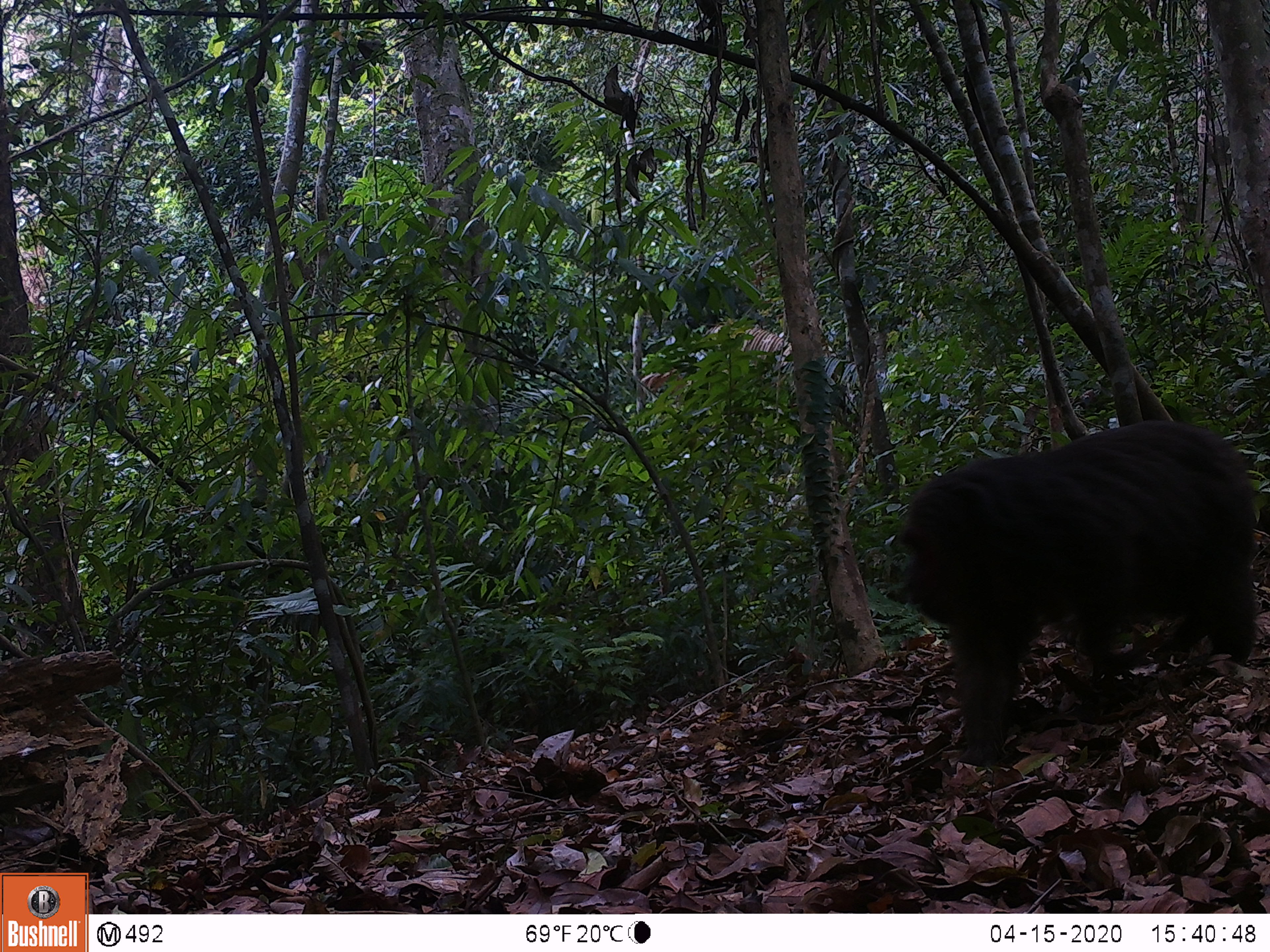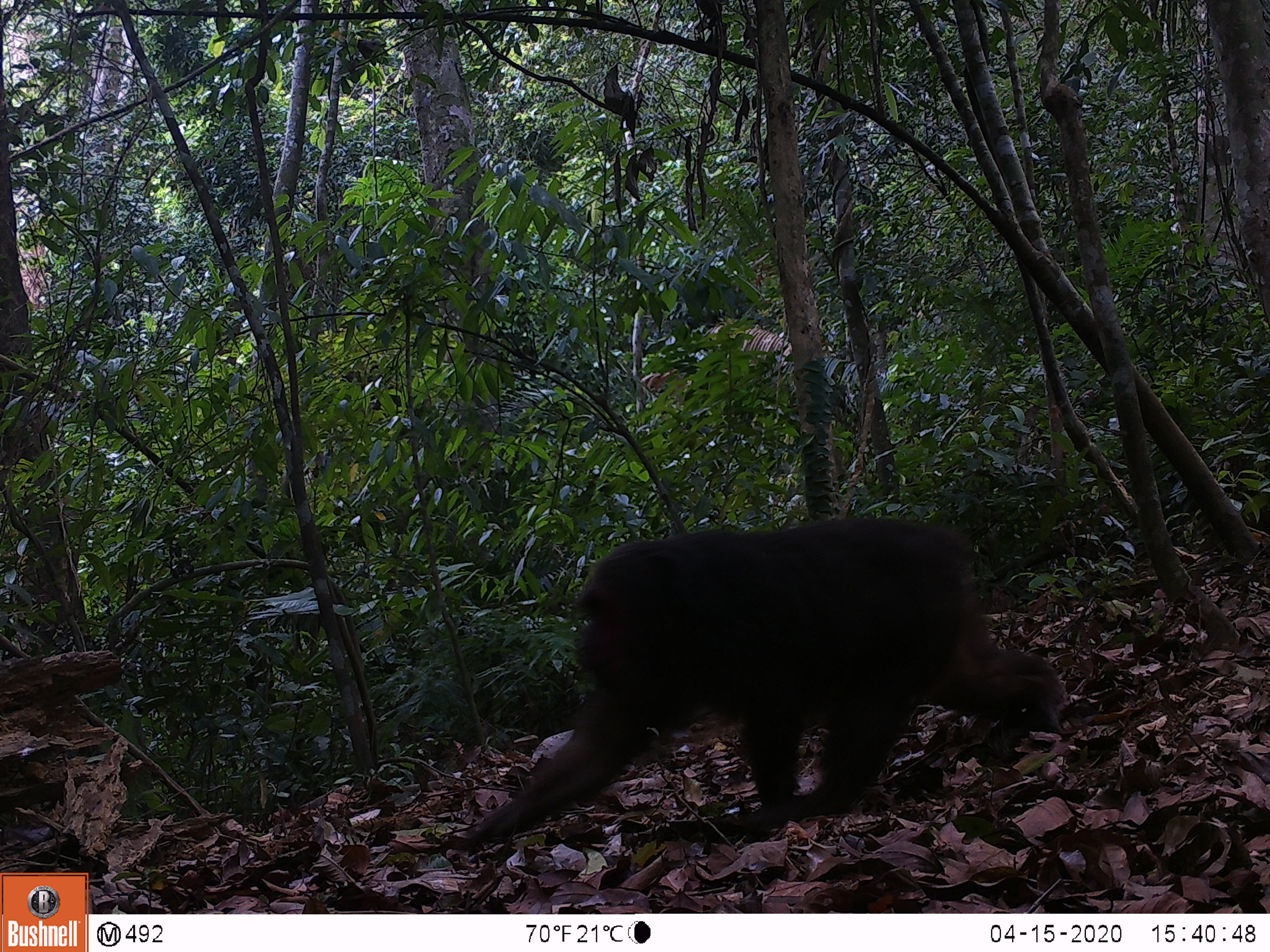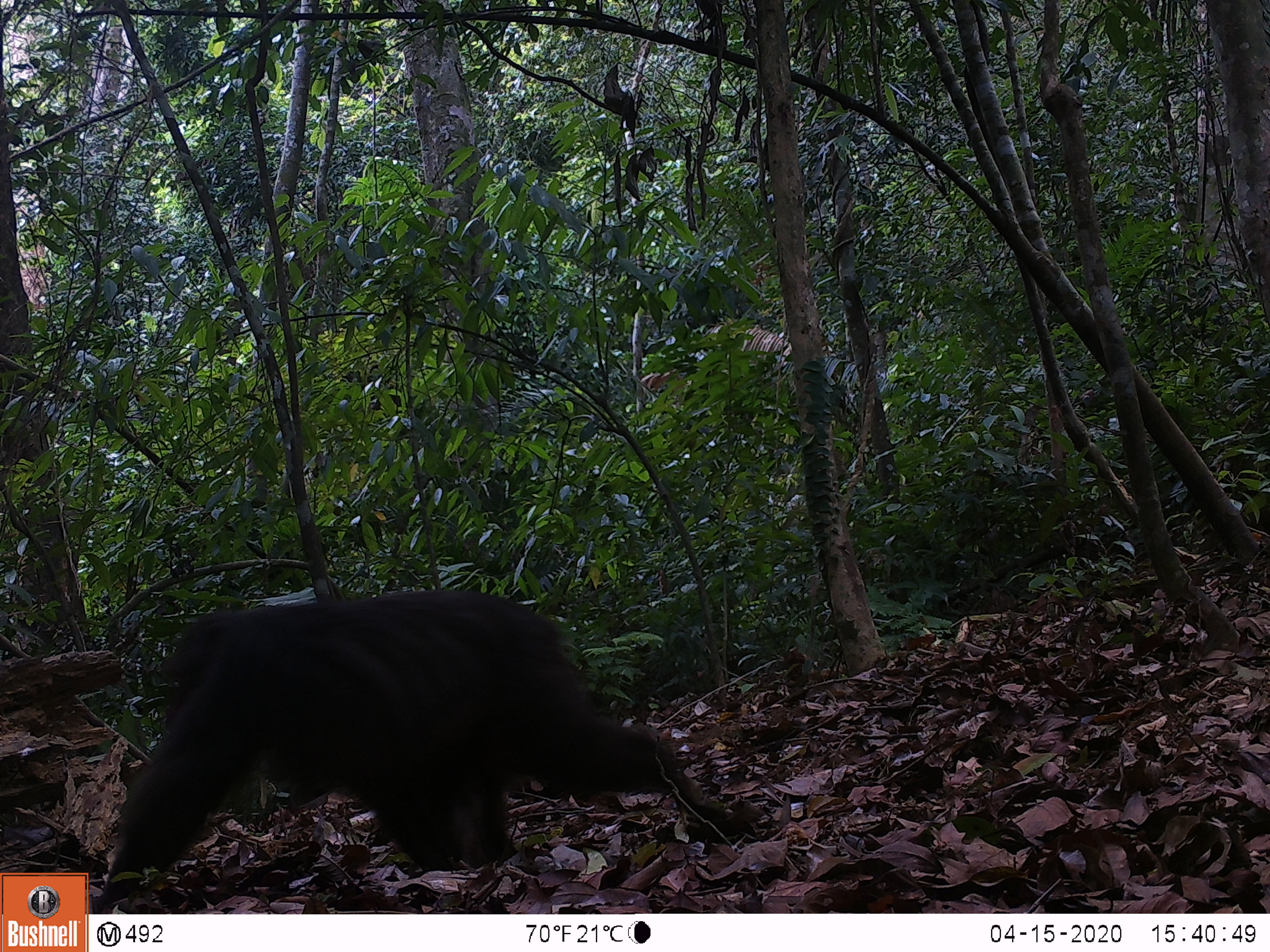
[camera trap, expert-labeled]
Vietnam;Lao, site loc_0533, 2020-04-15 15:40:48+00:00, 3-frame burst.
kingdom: Animalia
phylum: Chordata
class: Mammalia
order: Primates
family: Cercopithecidae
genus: Macaca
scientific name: Macaca arctoides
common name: stump-tailed macaque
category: stump tailed macaque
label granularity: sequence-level